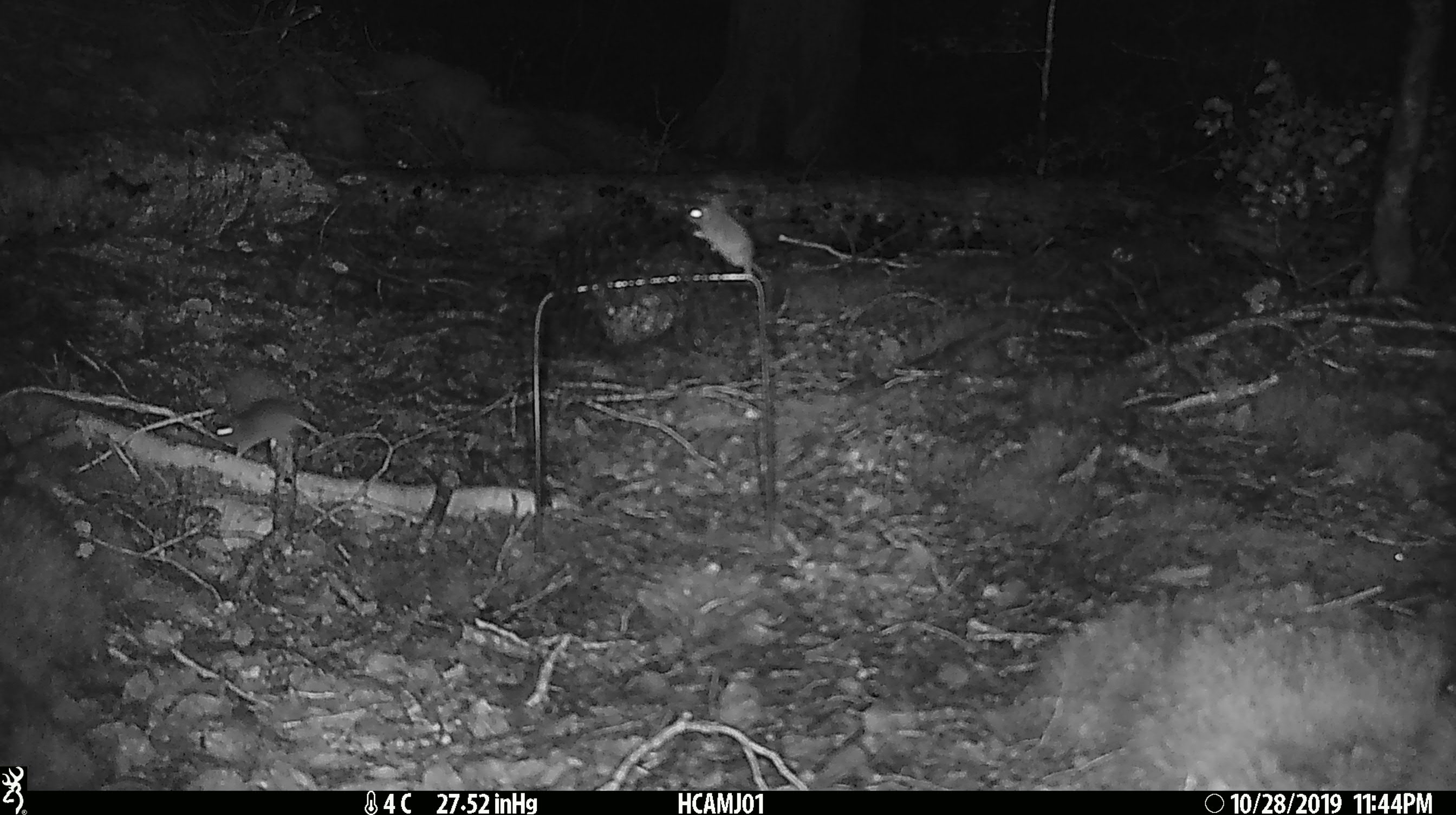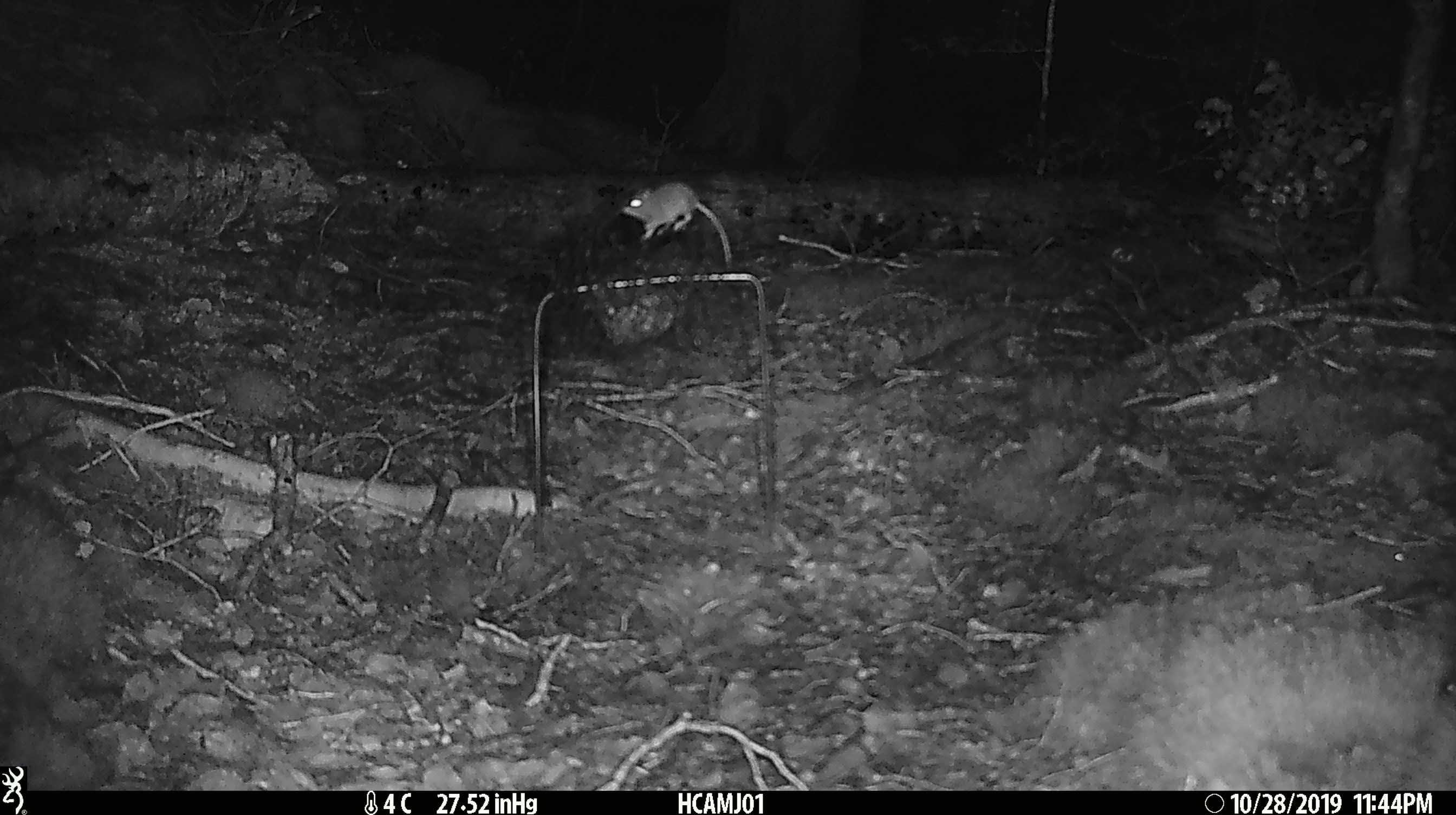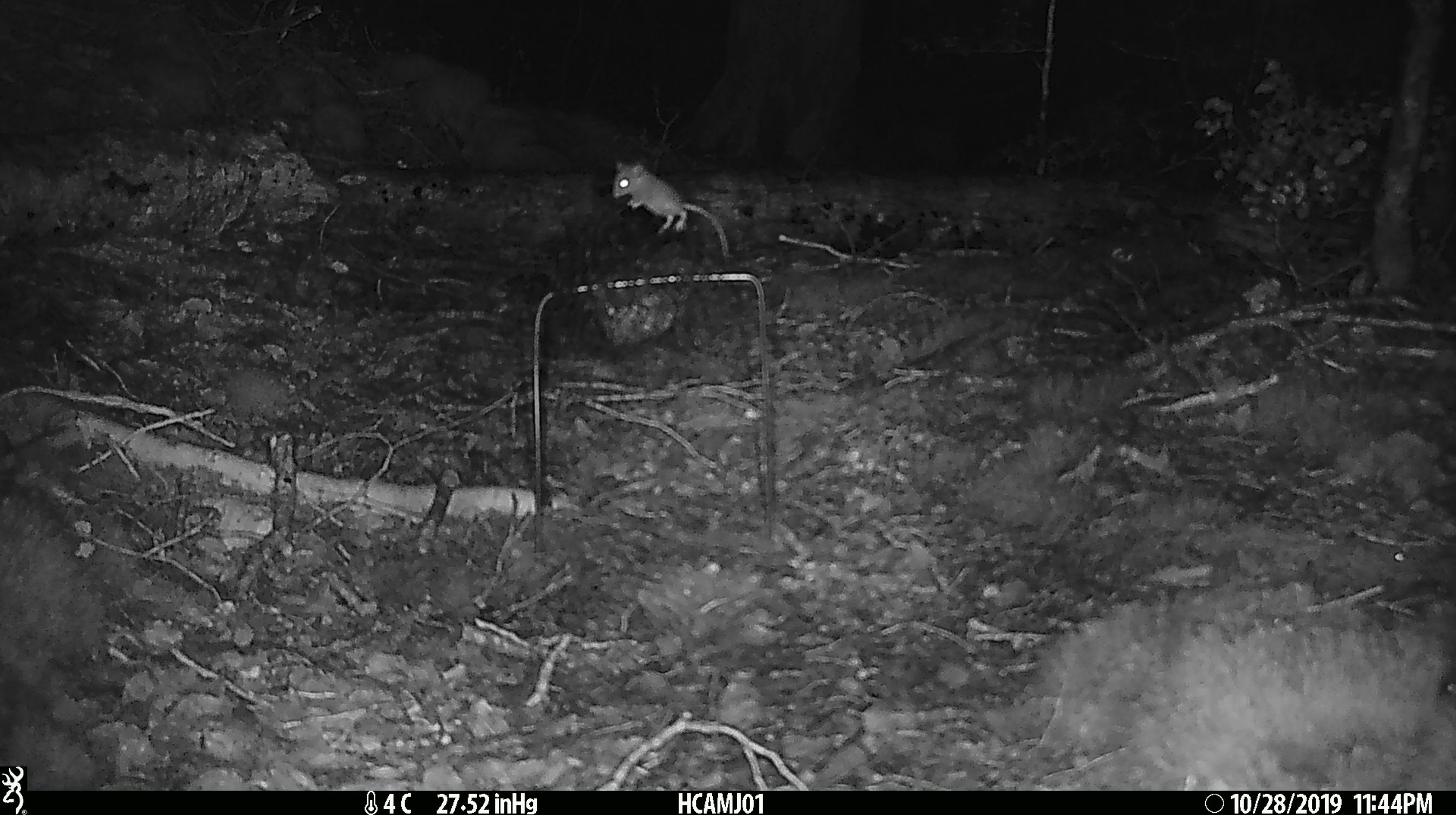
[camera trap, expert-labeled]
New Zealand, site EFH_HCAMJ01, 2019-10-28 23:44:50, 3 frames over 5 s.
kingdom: Animalia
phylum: Chordata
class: Mammalia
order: Rodentia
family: Muridae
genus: Mus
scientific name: Mus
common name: mouse